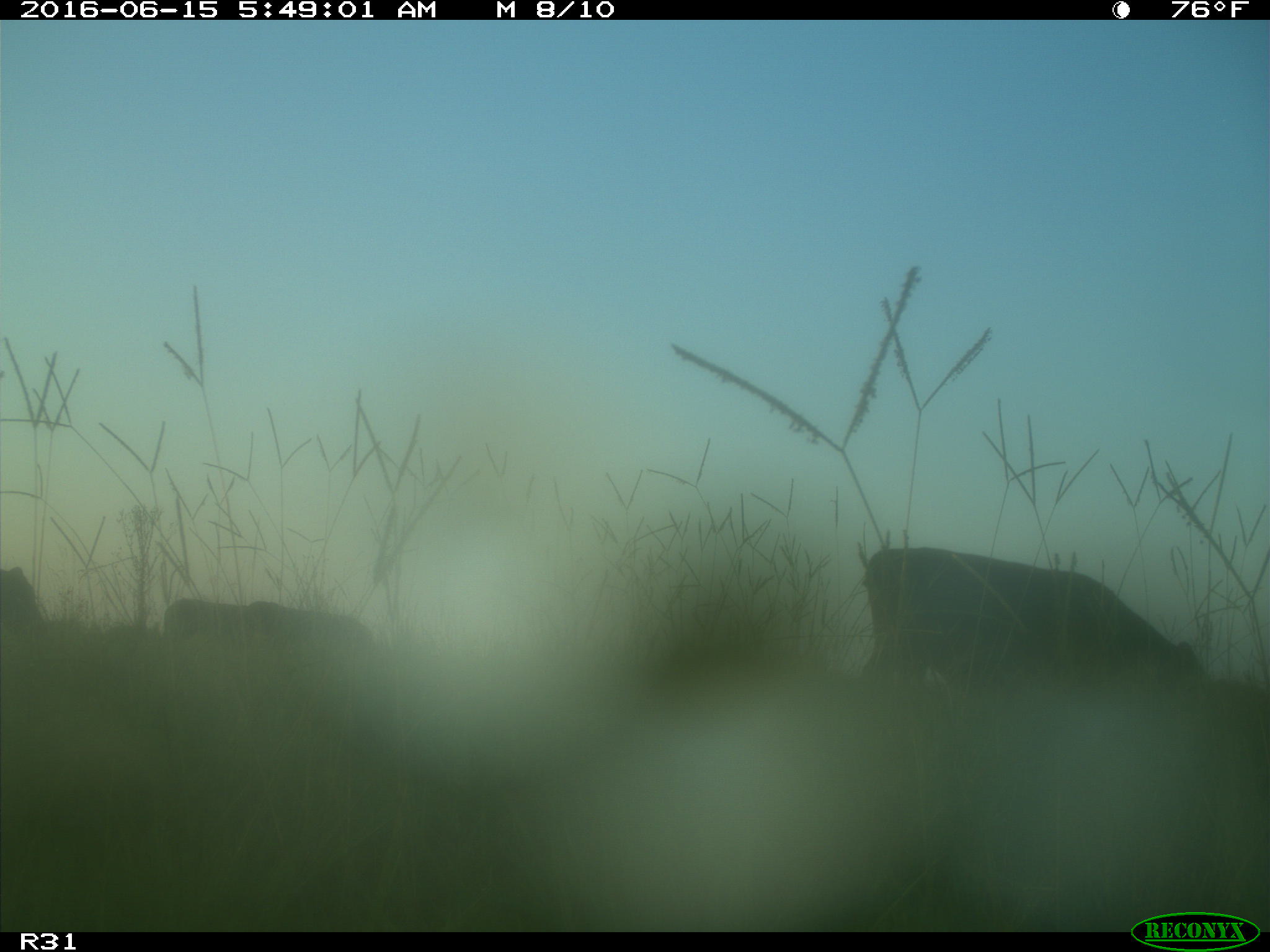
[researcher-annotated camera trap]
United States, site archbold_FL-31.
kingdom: Animalia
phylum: Chordata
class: Mammalia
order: Artiodactyla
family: Bovidae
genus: Bos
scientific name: Bos taurus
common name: domestic cow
Bos taurus (domestic cow).